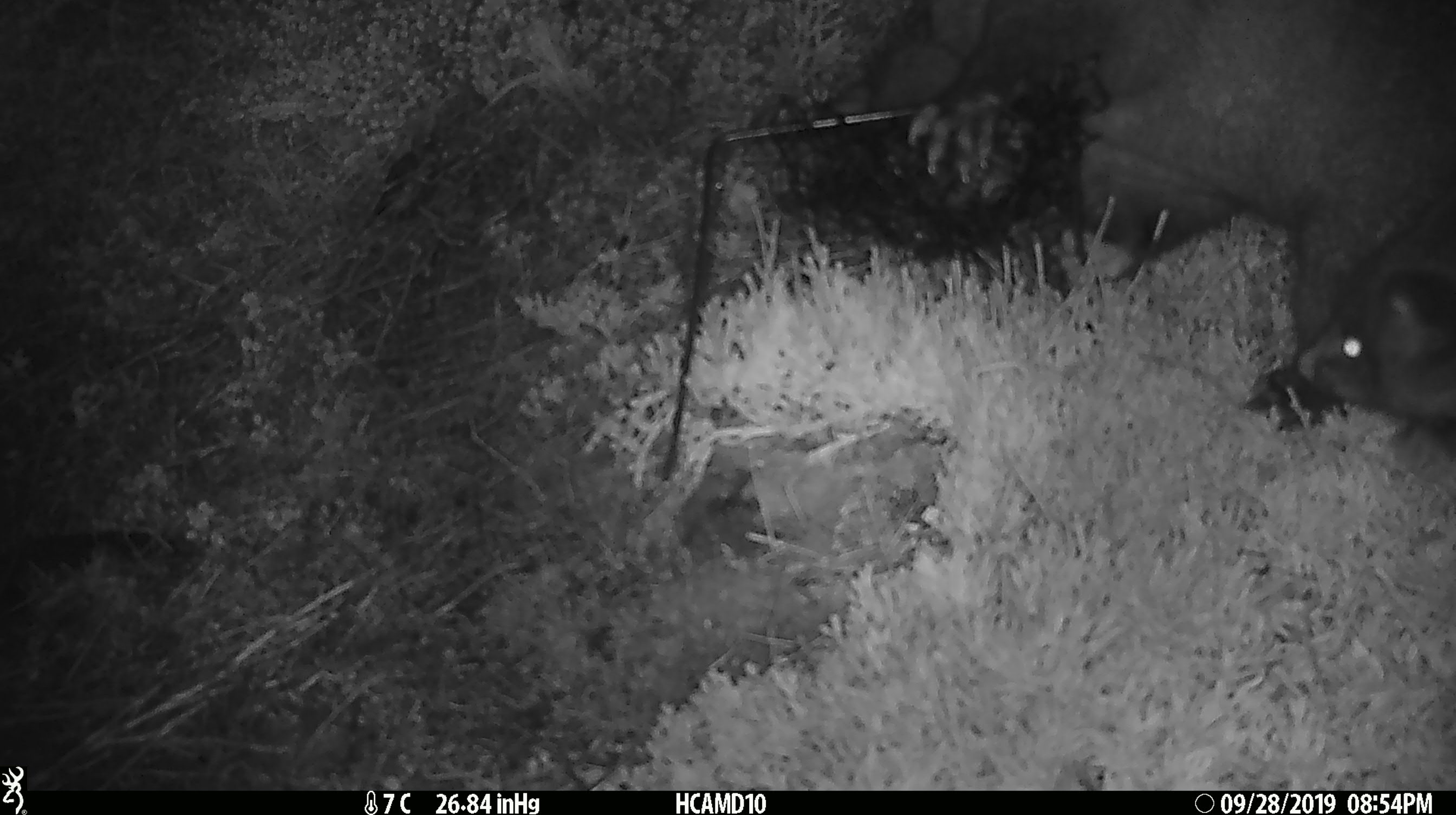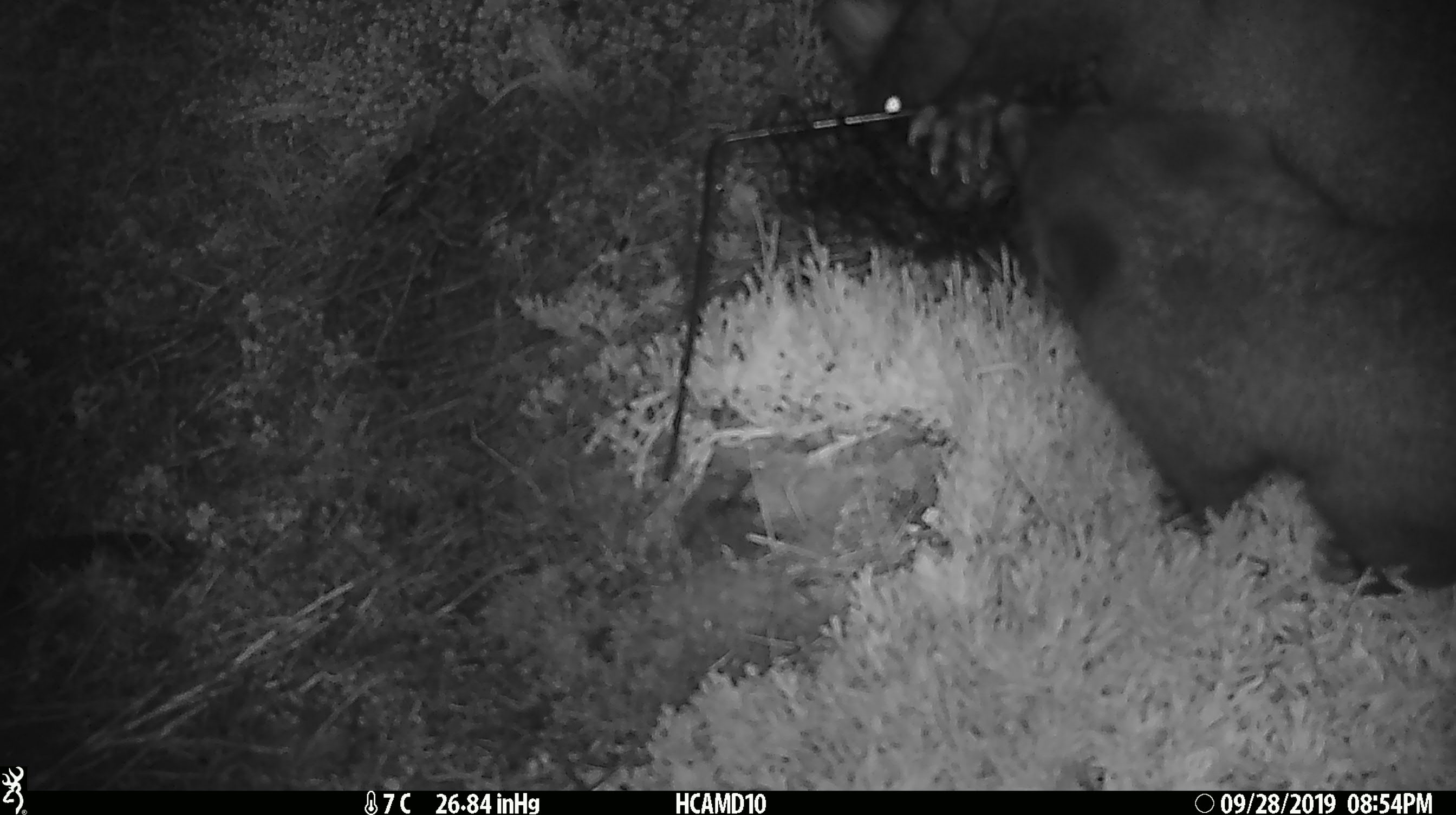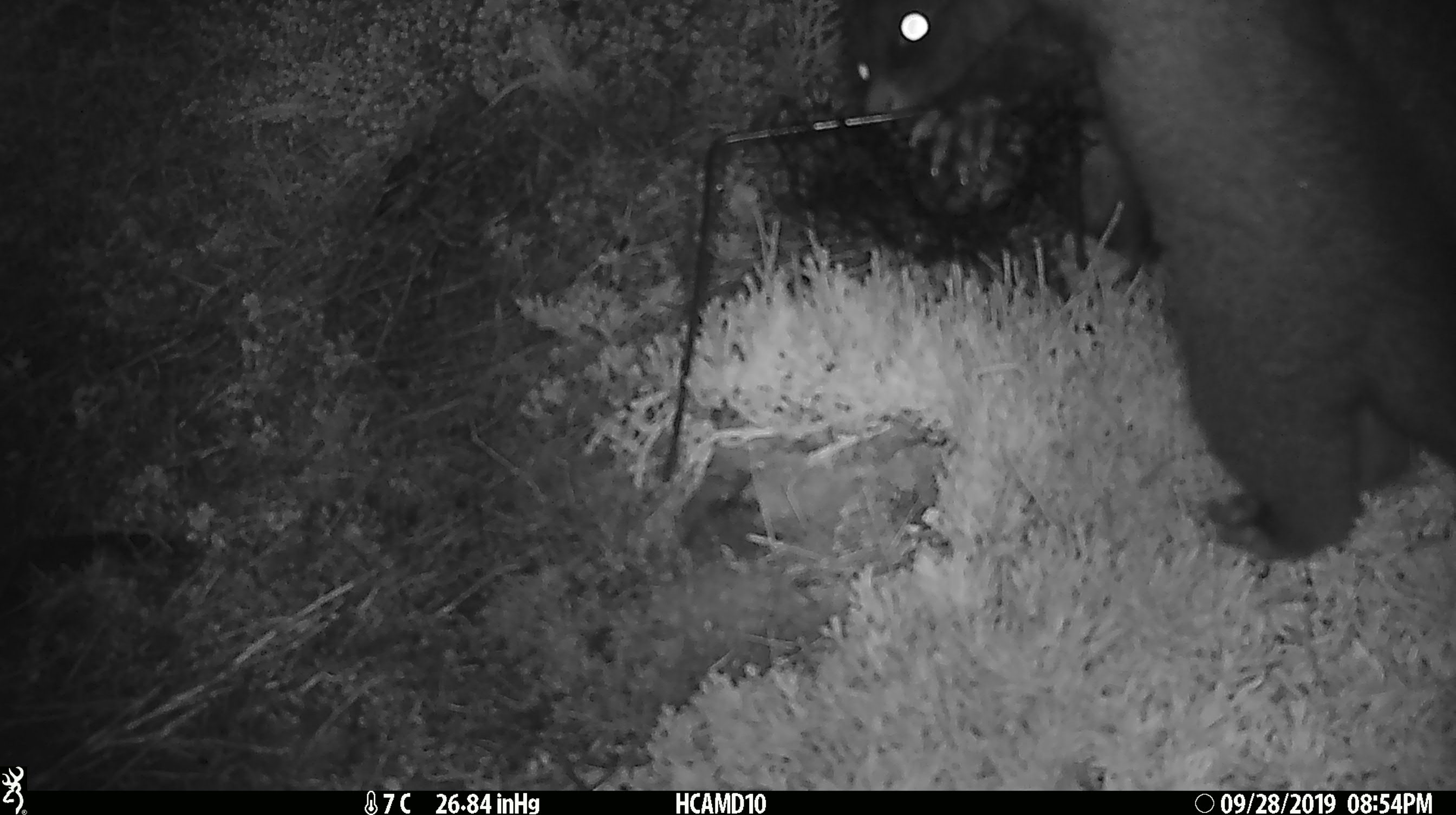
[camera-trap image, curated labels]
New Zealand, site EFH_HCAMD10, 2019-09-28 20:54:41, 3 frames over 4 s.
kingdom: Animalia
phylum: Chordata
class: Mammalia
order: Diprotodontia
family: Phalangeridae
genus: Trichosurus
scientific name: Trichosurus vulpecula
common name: common brushtail possum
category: possum